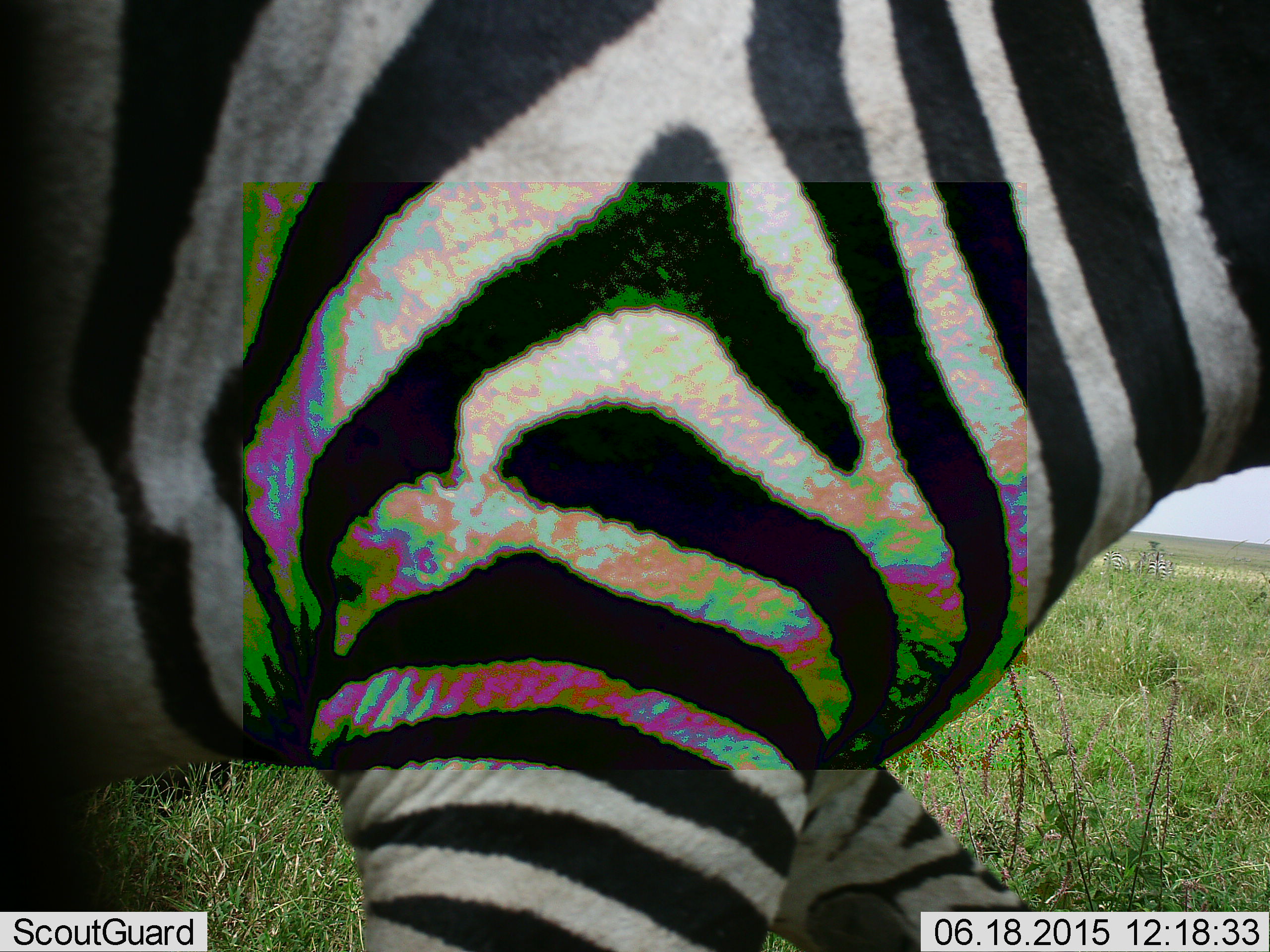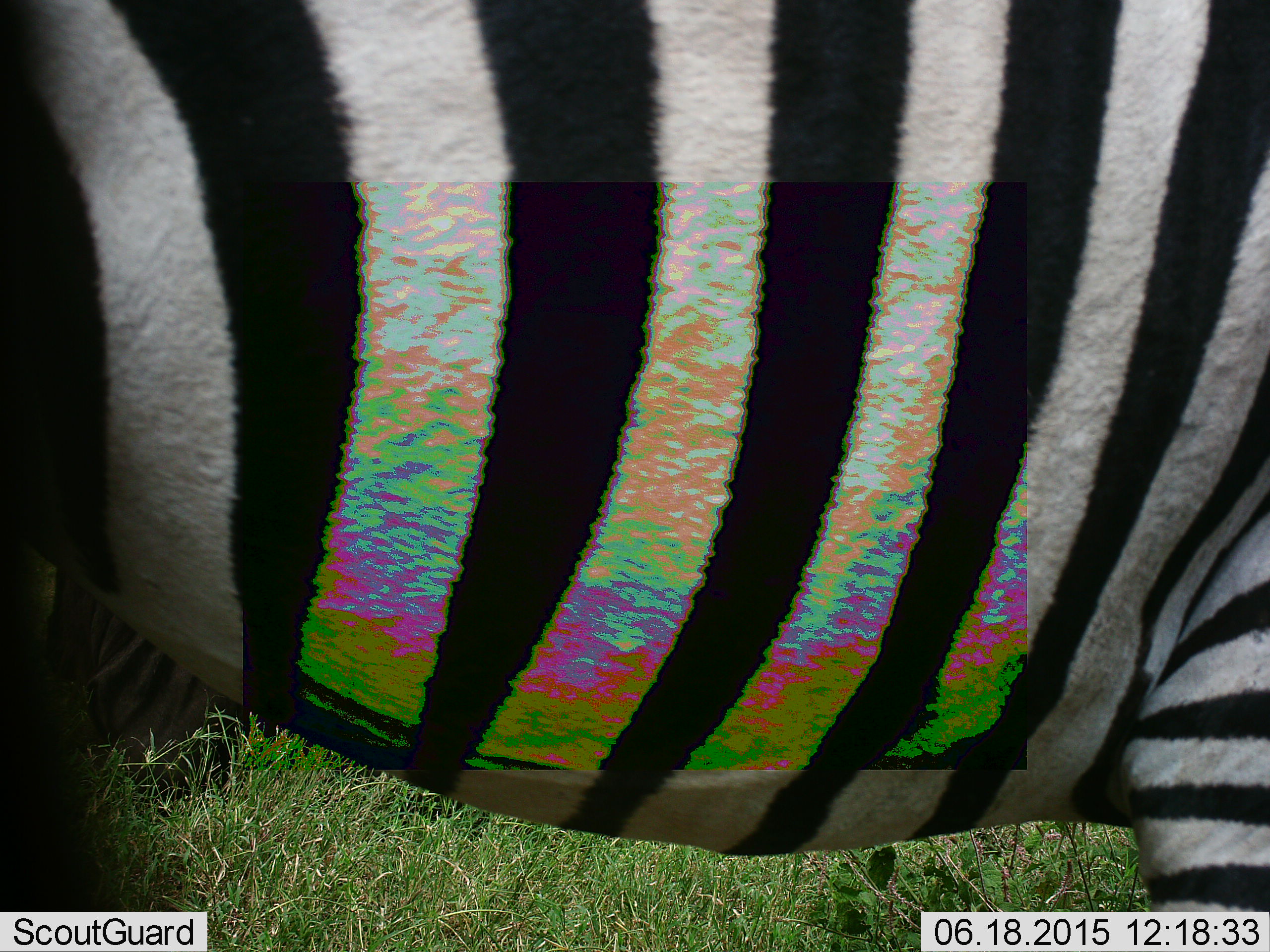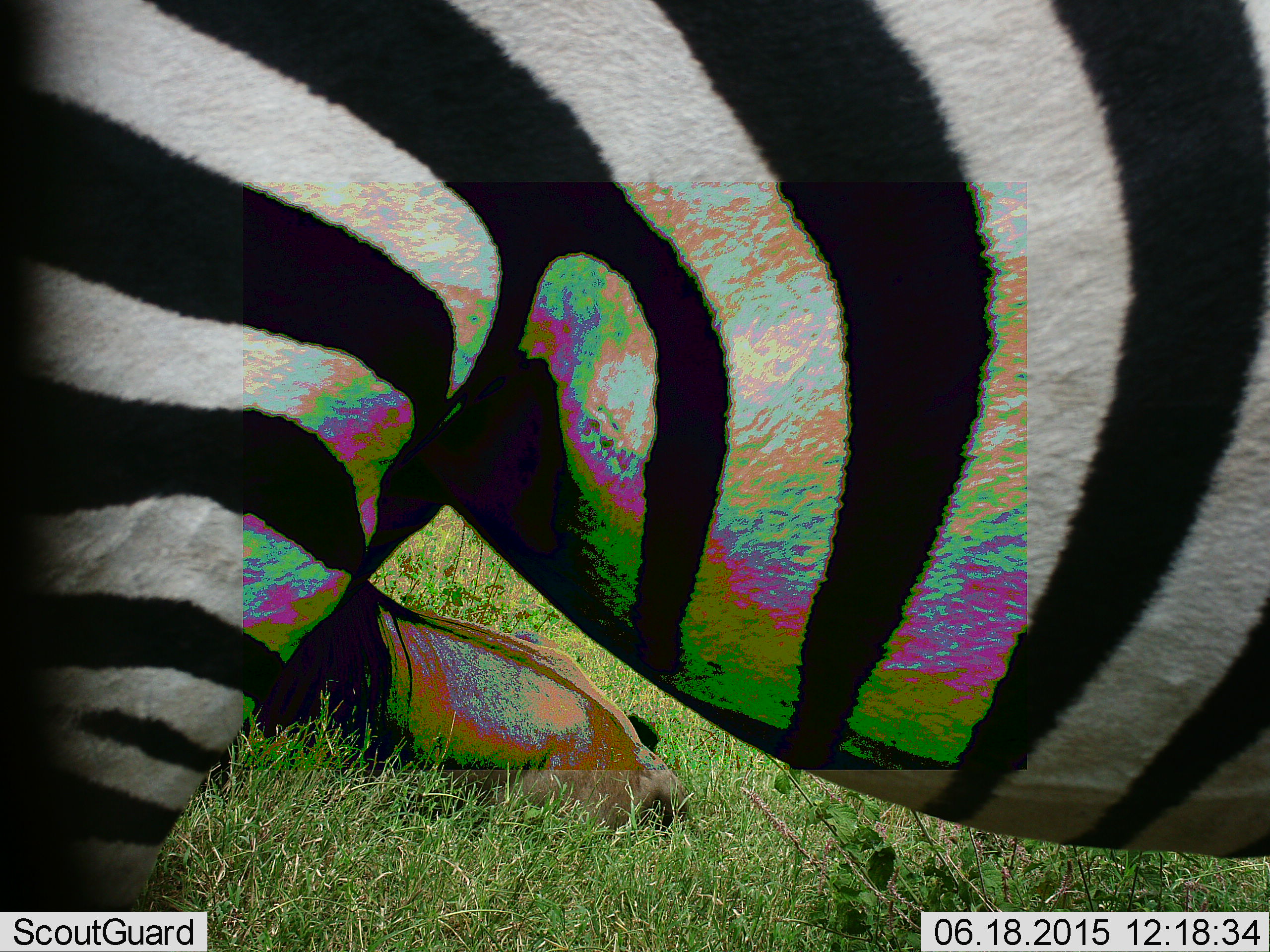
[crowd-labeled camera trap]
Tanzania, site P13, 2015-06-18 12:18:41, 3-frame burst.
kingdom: Animalia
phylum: Chordata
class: Mammalia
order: Perissodactyla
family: Equidae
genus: Equus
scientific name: Equus quagga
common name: plains zebra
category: zebra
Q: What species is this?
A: Zebra (plains zebra) (Equus quagga).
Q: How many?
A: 1.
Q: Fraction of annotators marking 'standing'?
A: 60%.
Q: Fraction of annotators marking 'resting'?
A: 10%.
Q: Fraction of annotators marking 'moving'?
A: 40%.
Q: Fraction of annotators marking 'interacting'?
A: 0%.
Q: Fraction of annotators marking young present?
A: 0%.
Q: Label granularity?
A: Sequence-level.